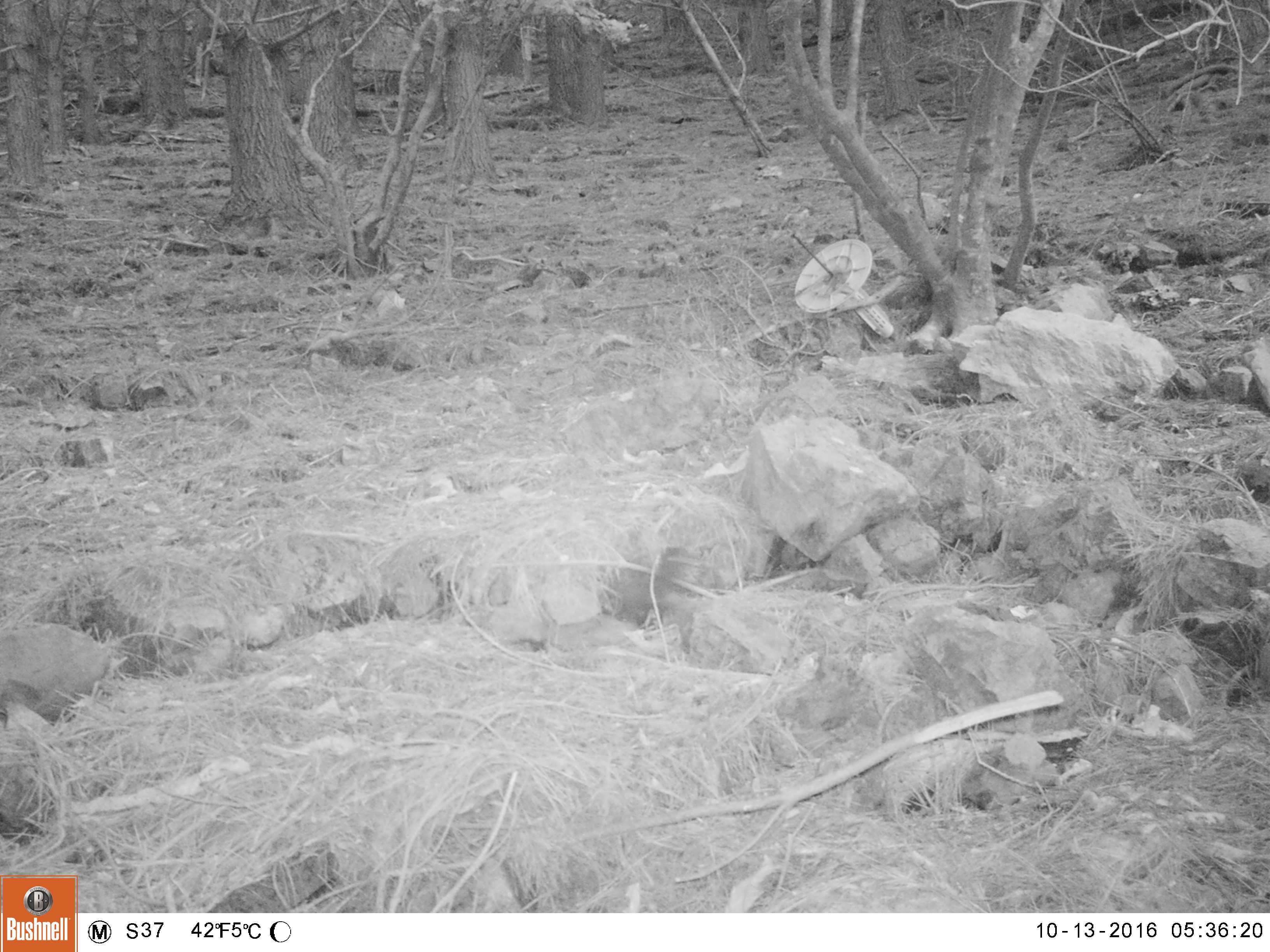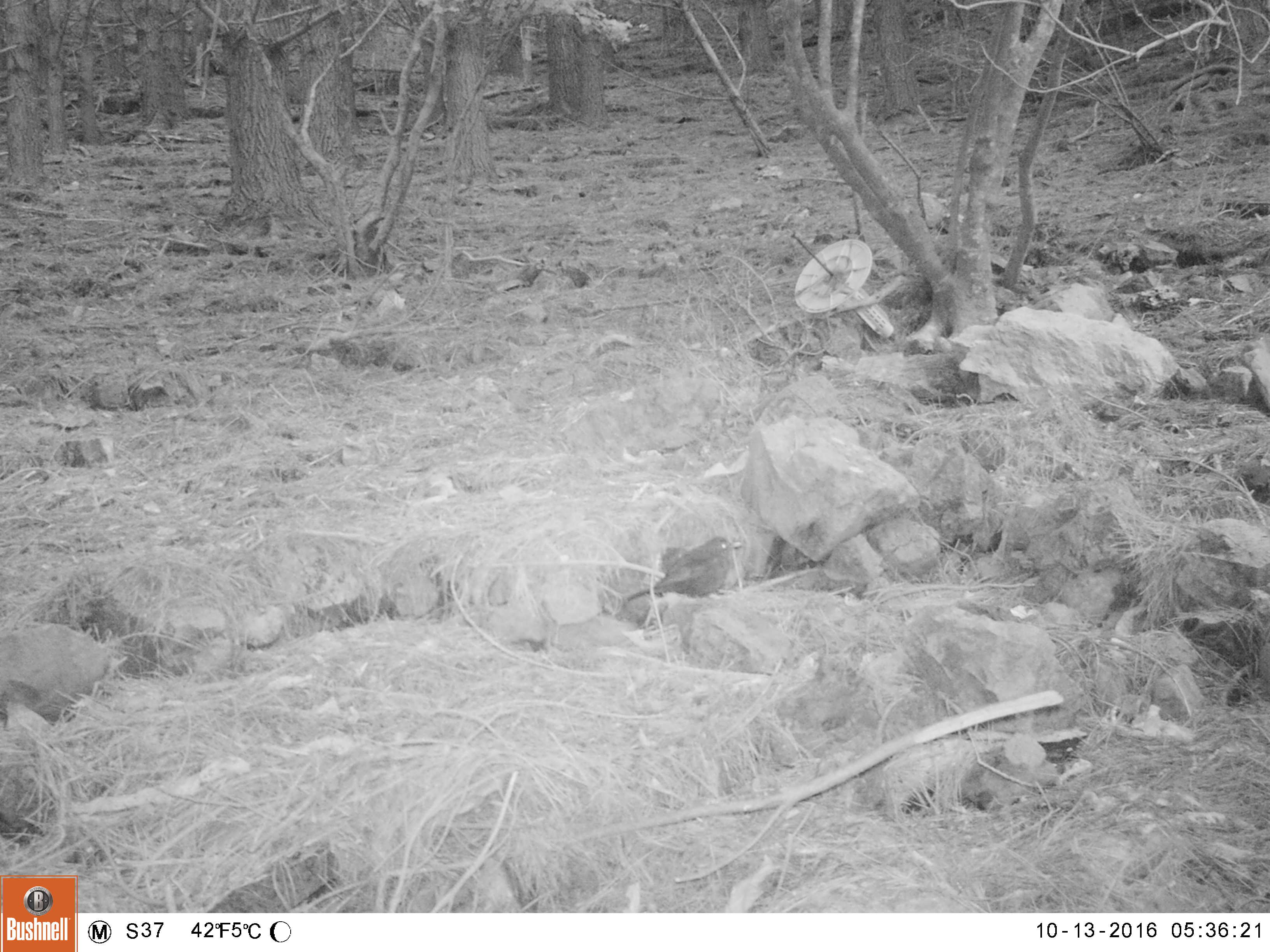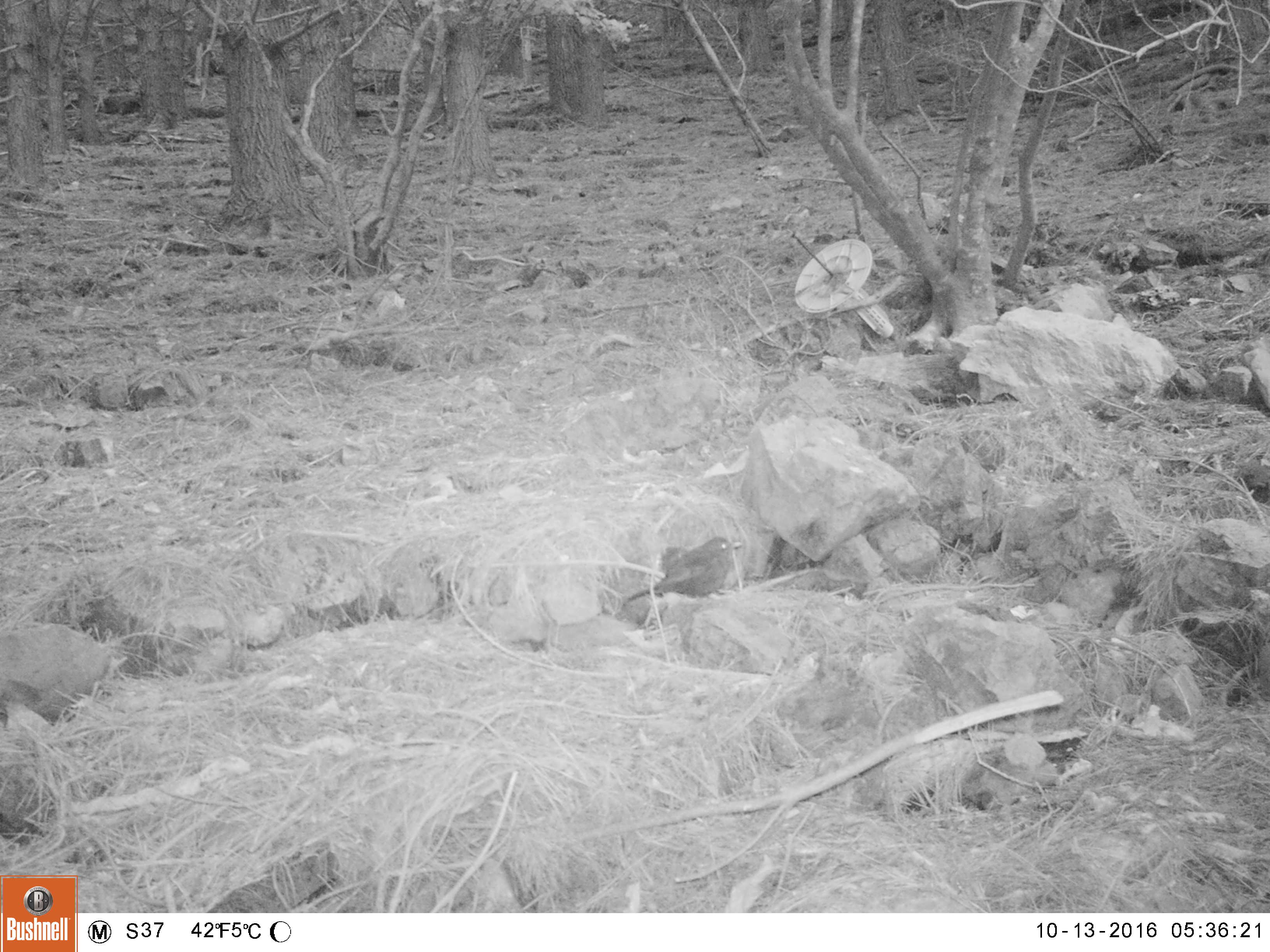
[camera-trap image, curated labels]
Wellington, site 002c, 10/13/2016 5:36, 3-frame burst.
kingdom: Animalia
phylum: Chordata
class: Aves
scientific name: Aves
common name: bird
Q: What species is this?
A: Bird (Aves).